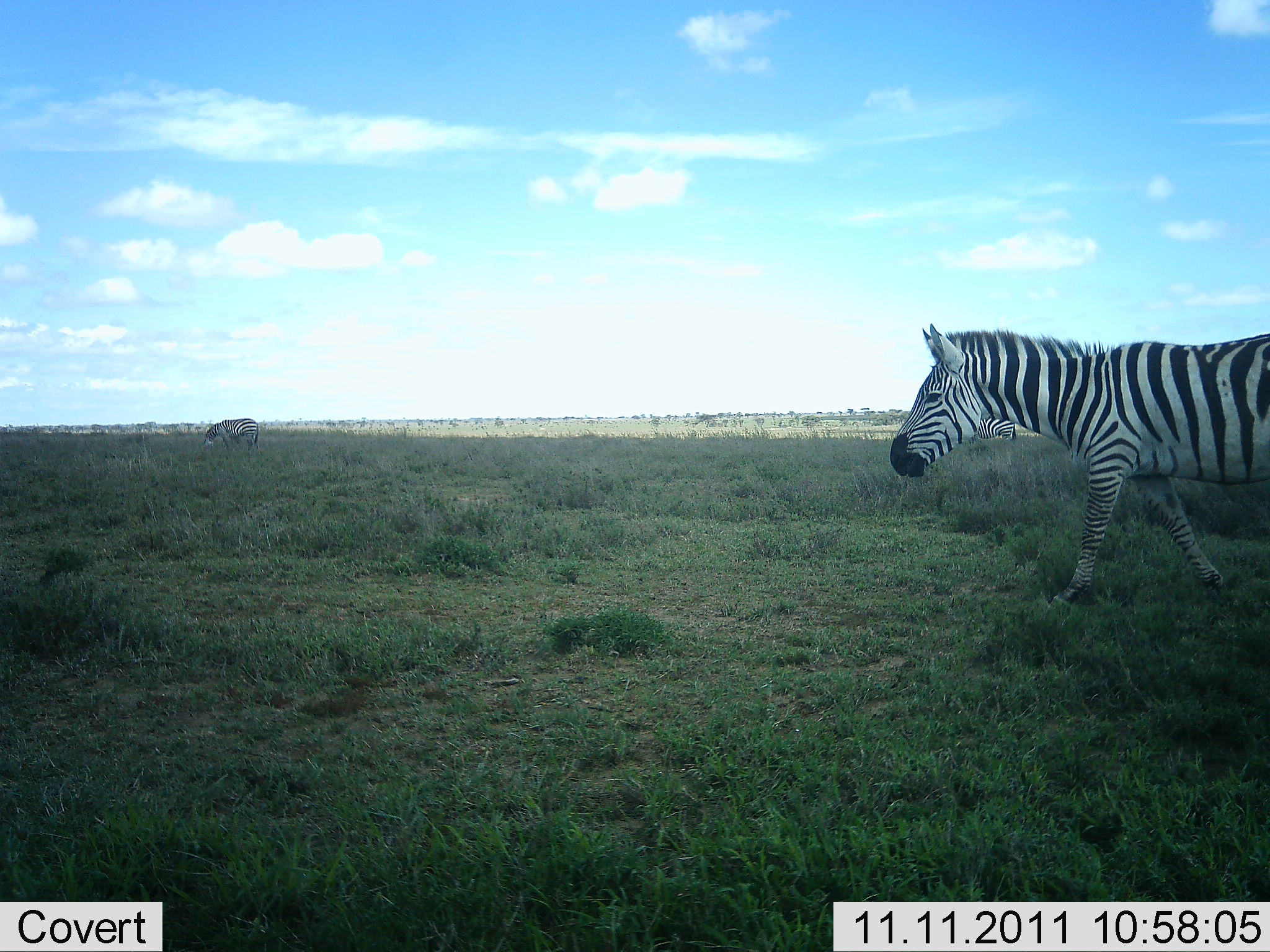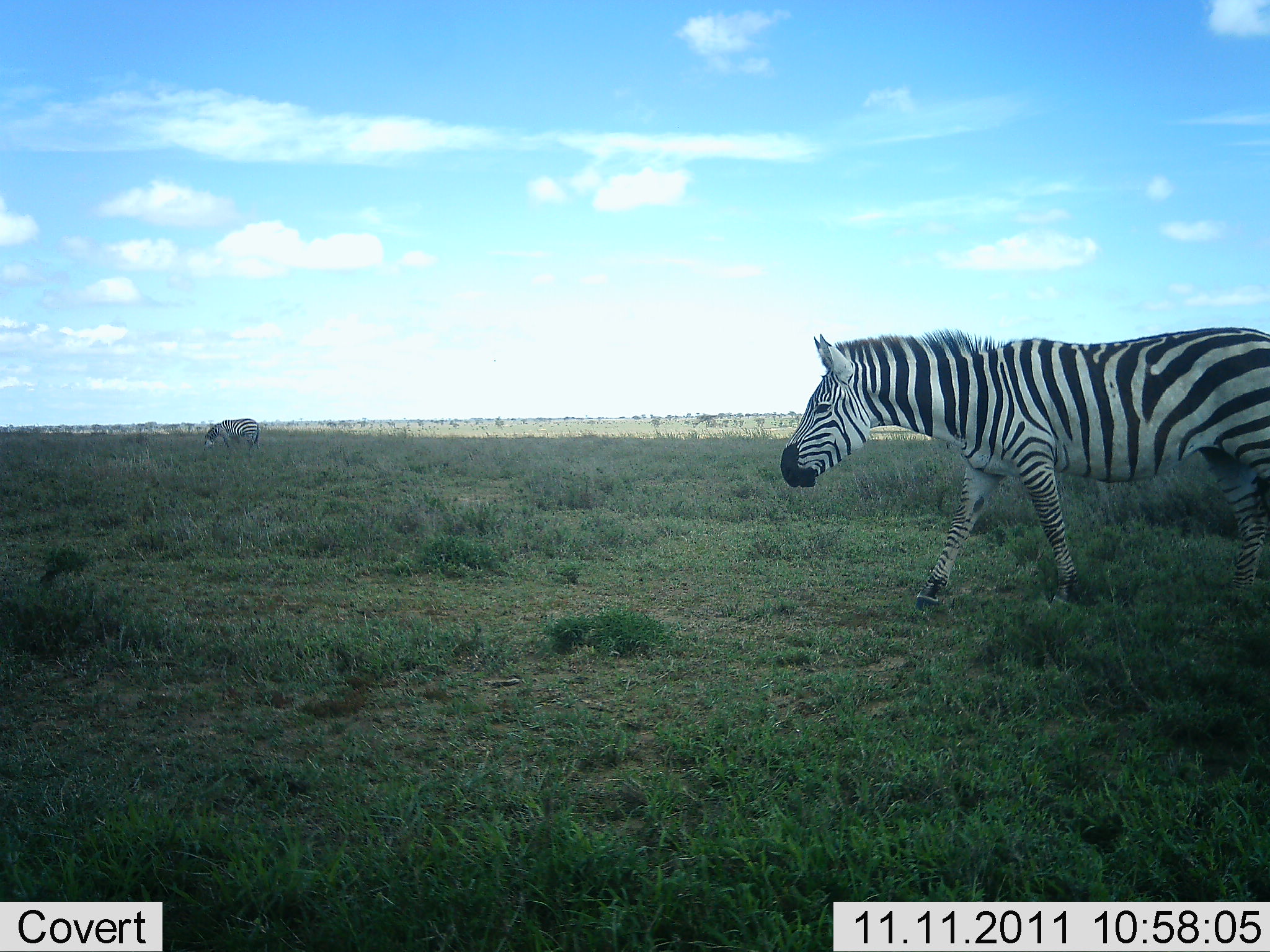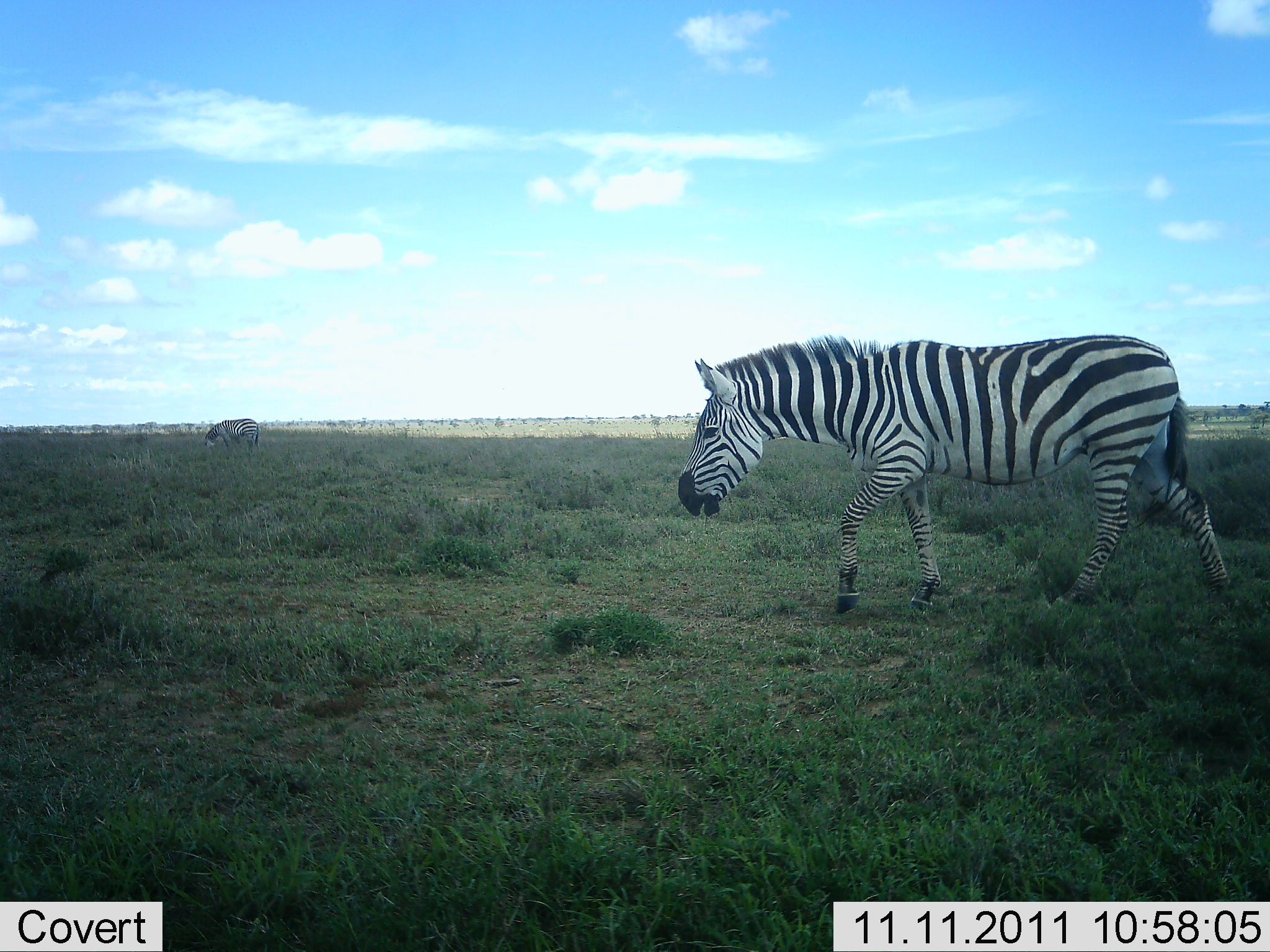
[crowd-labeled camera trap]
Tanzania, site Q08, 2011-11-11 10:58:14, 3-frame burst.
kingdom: Animalia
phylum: Chordata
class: Mammalia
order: Perissodactyla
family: Equidae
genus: Equus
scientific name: Equus quagga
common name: plains zebra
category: zebra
Zebra (plains zebra) (Equus quagga), count 2. Behavior (volunteer vote fractions): standing 25%, resting 0%, moving 100%, interacting 0%. Young present (vote fraction): 0%. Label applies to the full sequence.